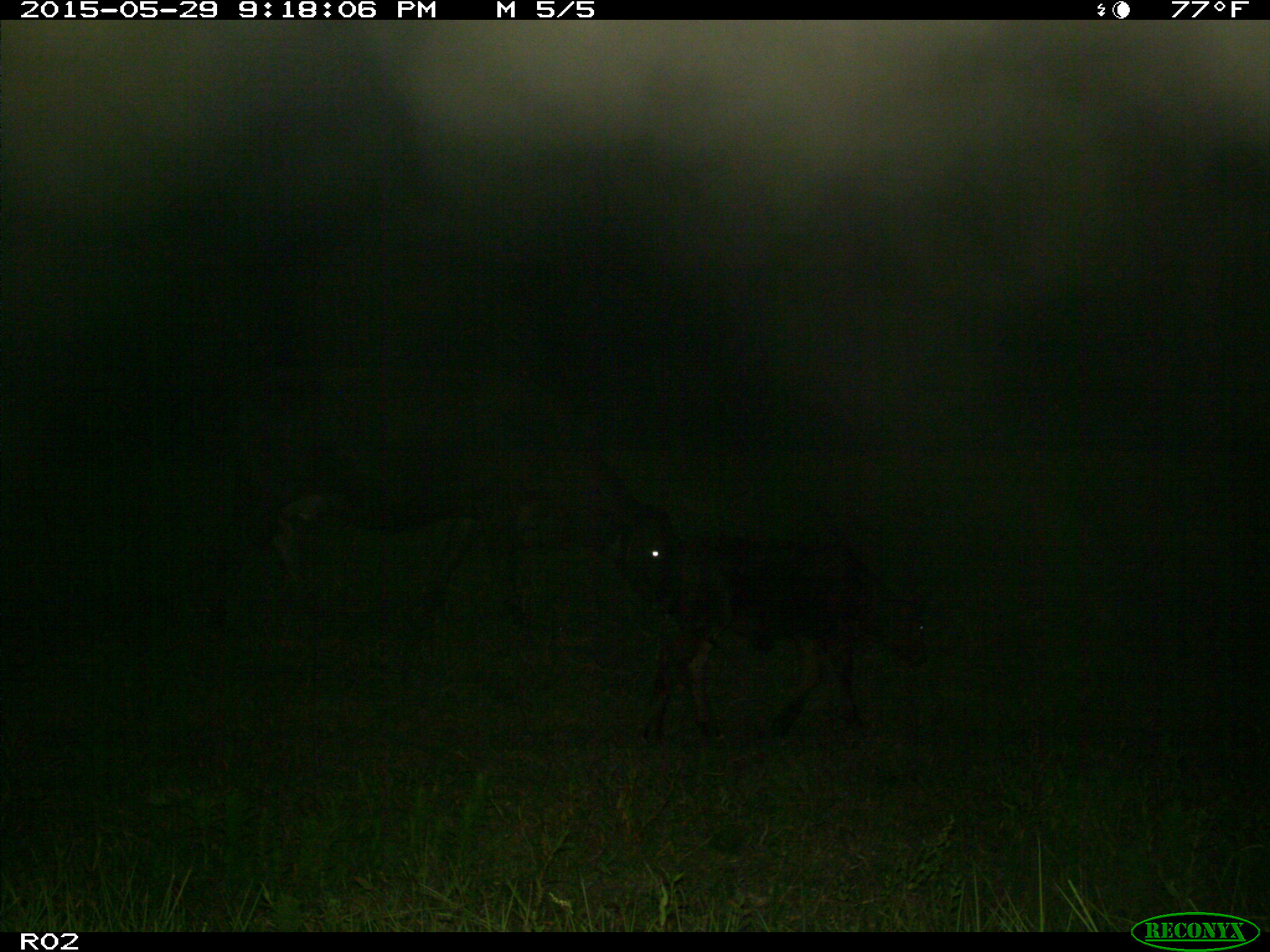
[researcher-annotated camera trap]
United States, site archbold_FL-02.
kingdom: Animalia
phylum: Chordata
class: Mammalia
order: Artiodactyla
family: Bovidae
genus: Bos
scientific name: Bos taurus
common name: domestic cow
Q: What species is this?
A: Bos taurus (domestic cow).